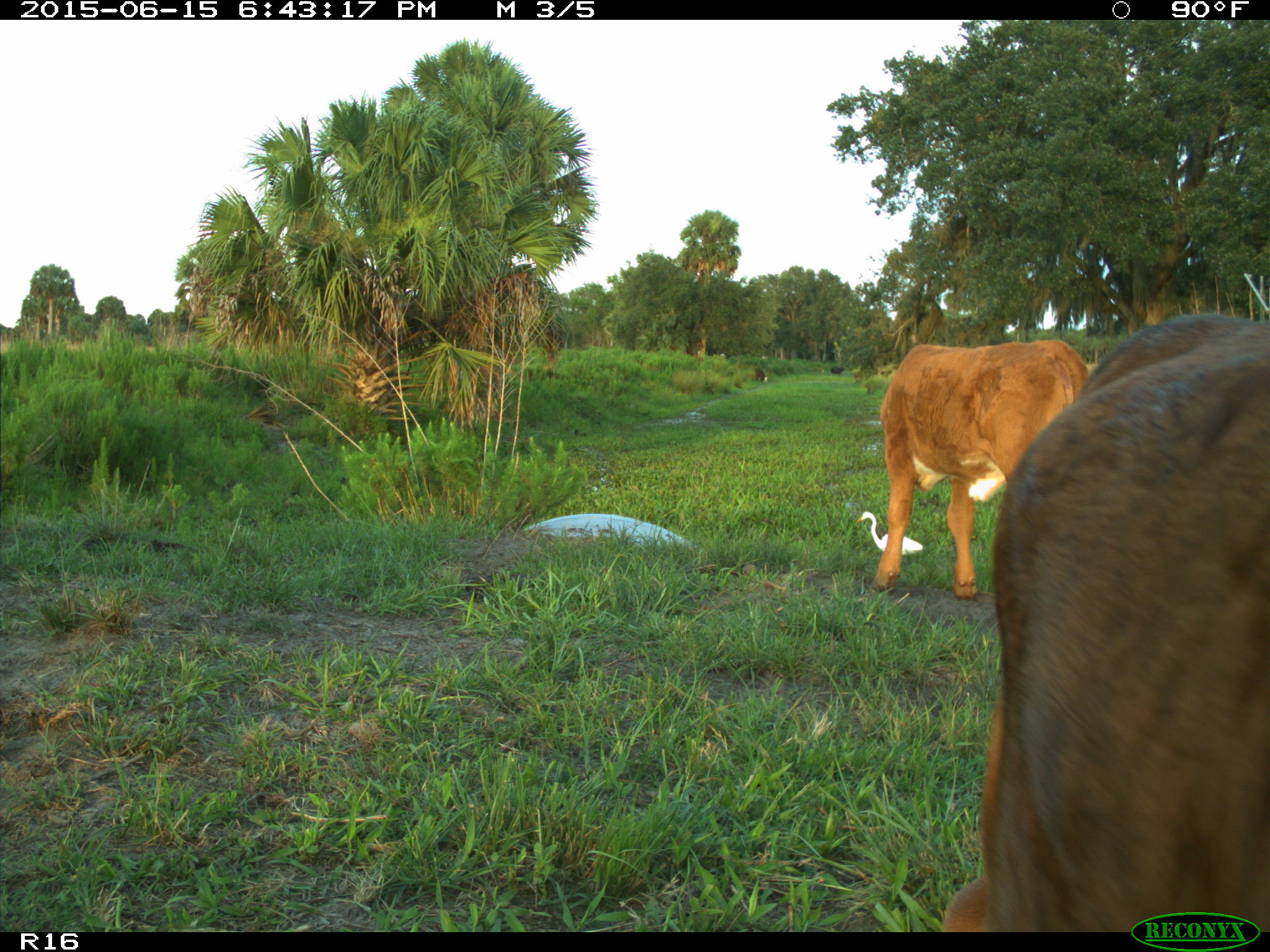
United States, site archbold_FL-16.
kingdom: Animalia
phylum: Chordata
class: Mammalia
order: Artiodactyla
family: Bovidae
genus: Bos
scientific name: Bos taurus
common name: domestic cow